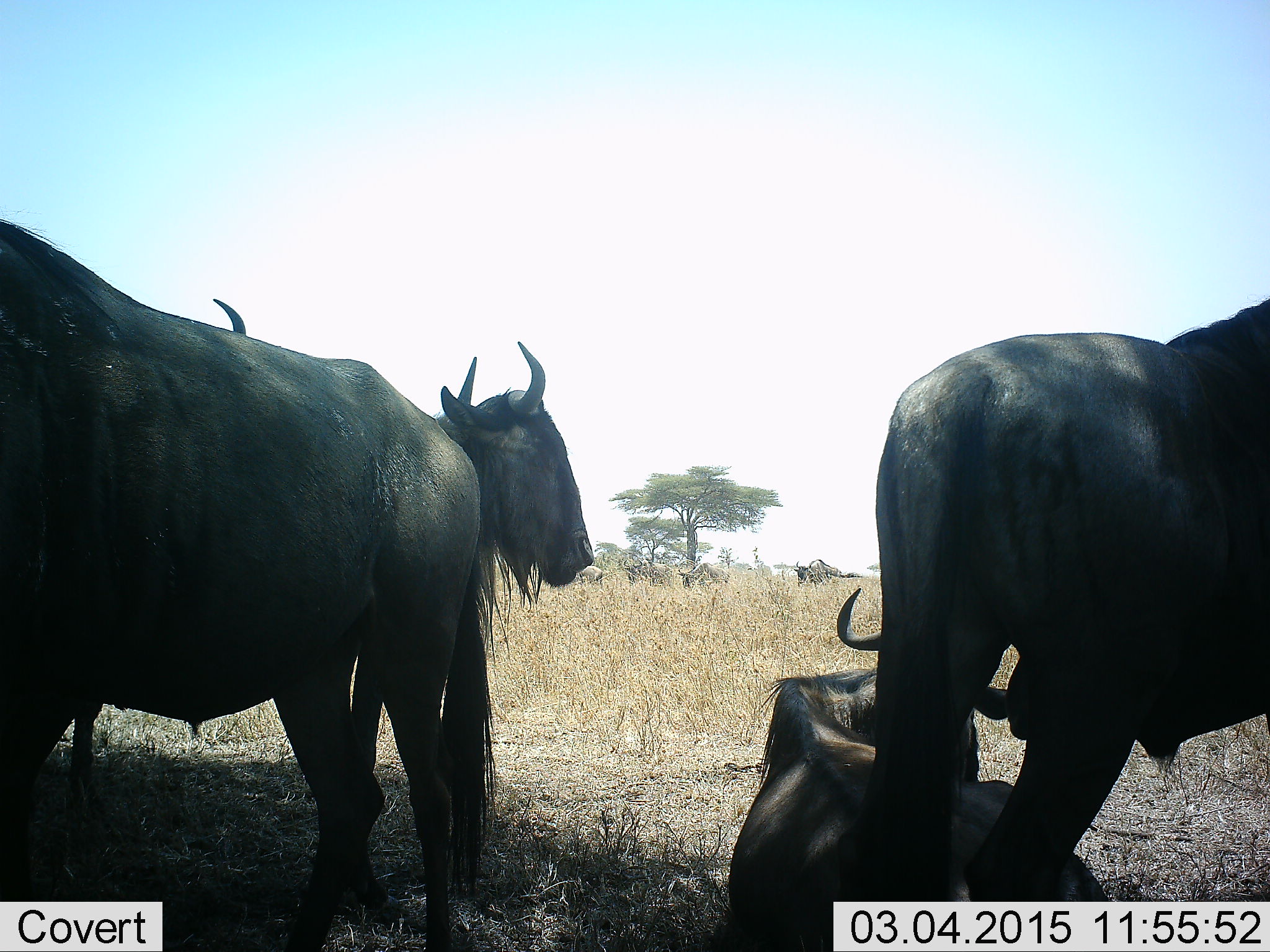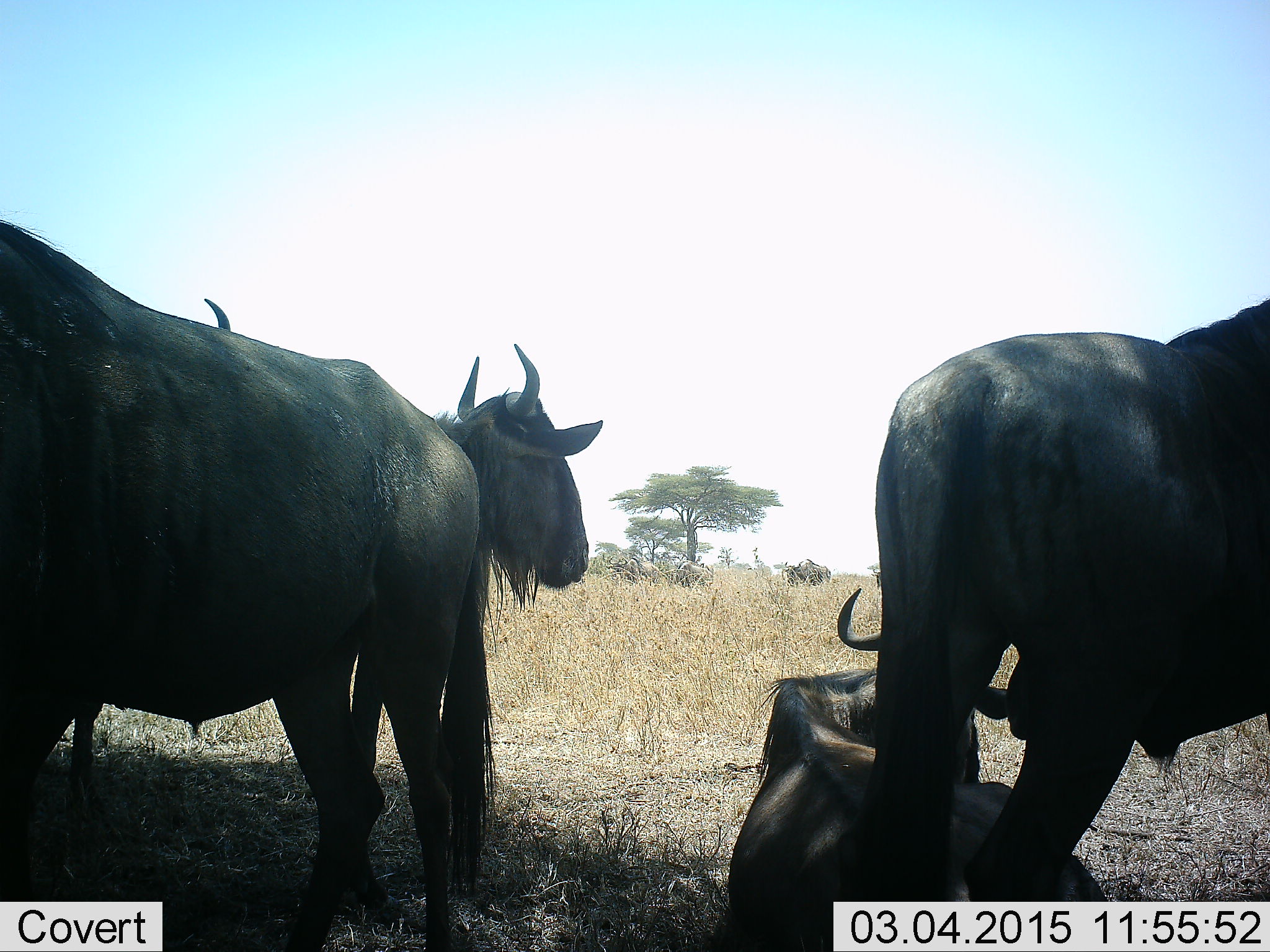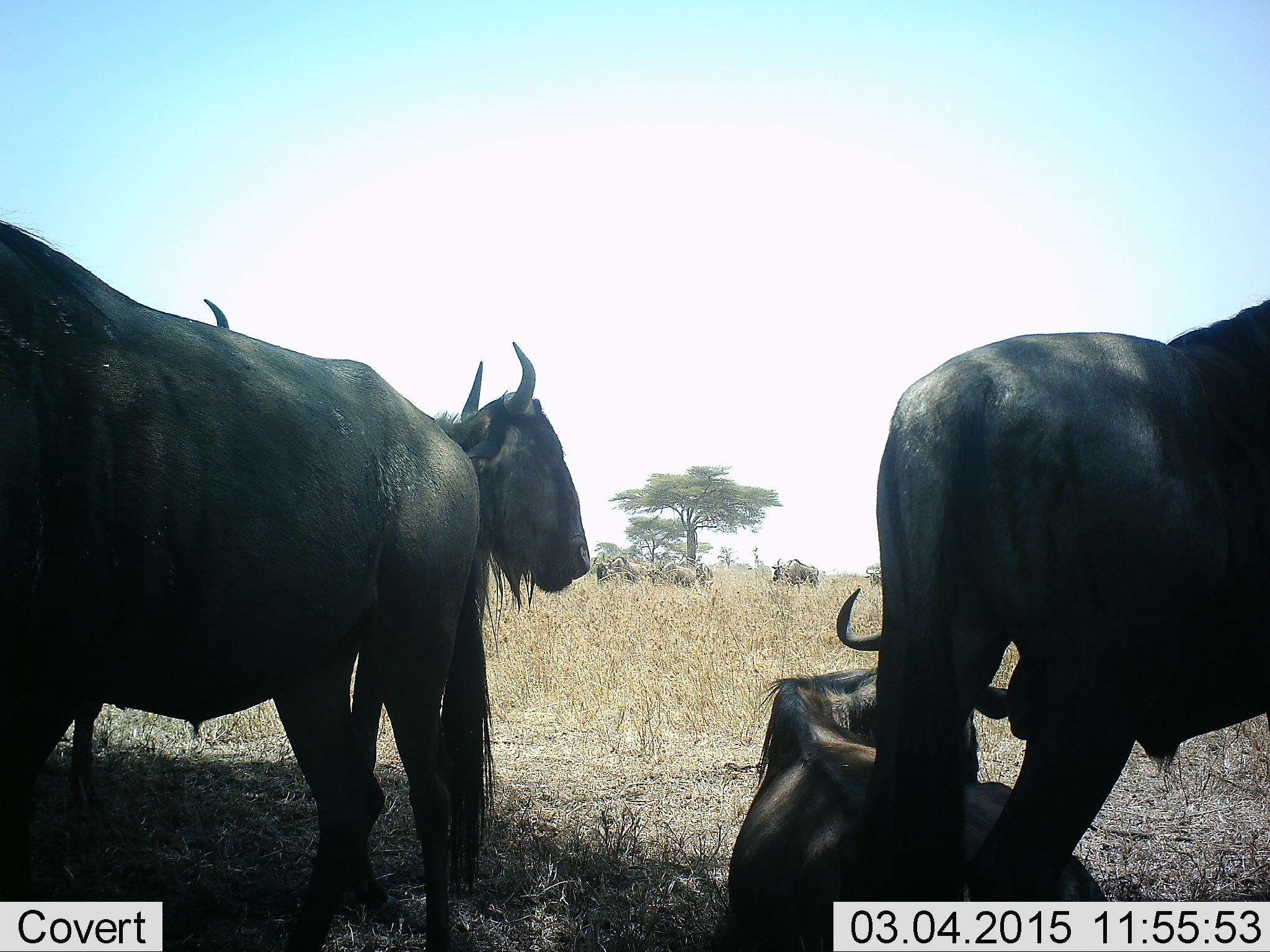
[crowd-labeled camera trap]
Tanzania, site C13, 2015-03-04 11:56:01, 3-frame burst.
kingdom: Animalia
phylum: Chordata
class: Mammalia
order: Artiodactyla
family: Bovidae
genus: Connochaetes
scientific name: Connochaetes taurinus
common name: blue wildebeest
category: wildebeest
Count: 9.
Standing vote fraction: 90%.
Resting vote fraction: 80%.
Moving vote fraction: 50%.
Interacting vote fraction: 0%.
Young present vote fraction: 0%.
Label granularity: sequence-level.